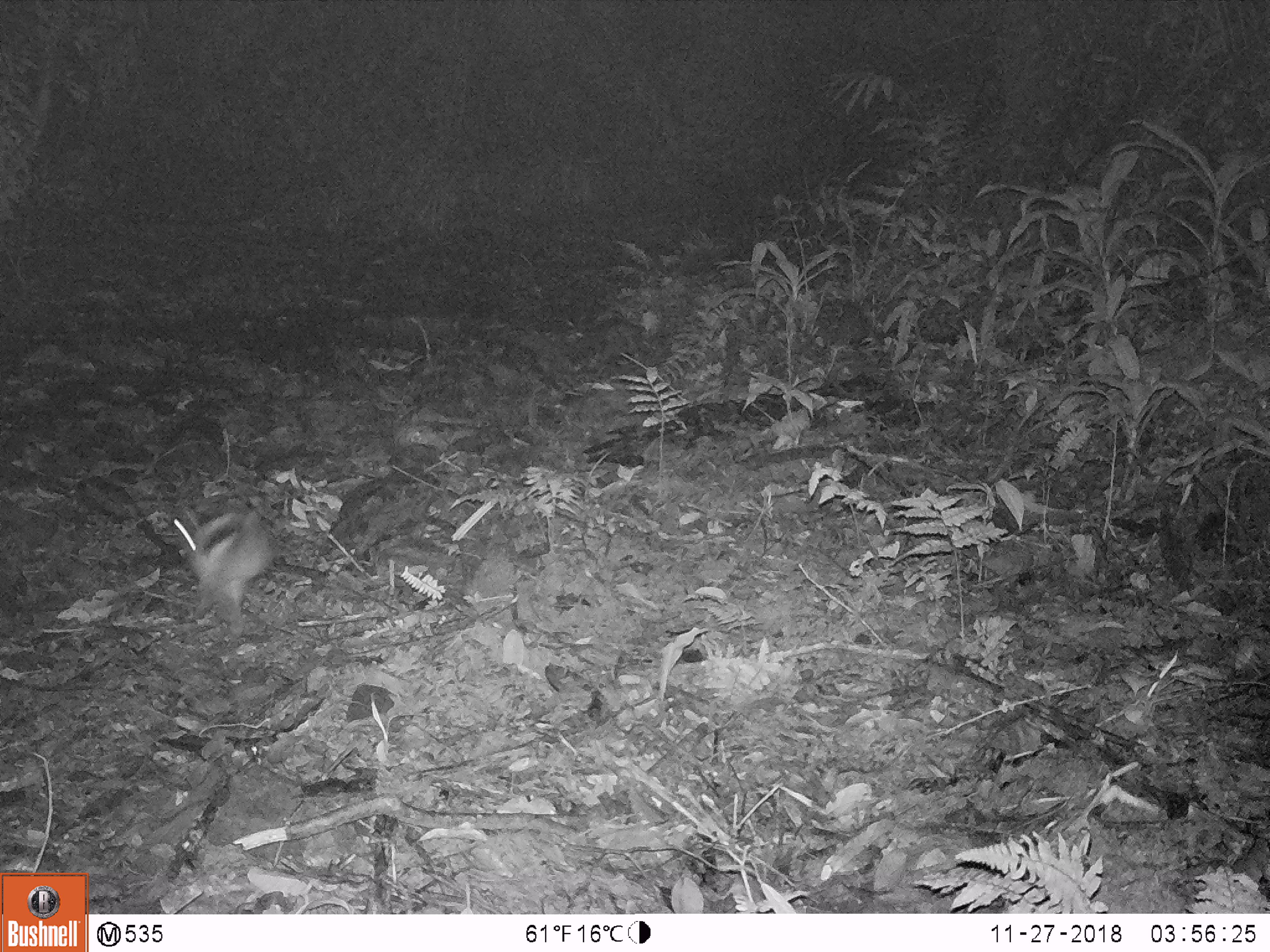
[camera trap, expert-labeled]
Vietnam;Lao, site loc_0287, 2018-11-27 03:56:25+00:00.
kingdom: Animalia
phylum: Chordata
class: Mammalia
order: Lagomorpha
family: Leporidae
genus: Nesolagus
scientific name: Nesolagus timminsi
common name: annamite striped rabbit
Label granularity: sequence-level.